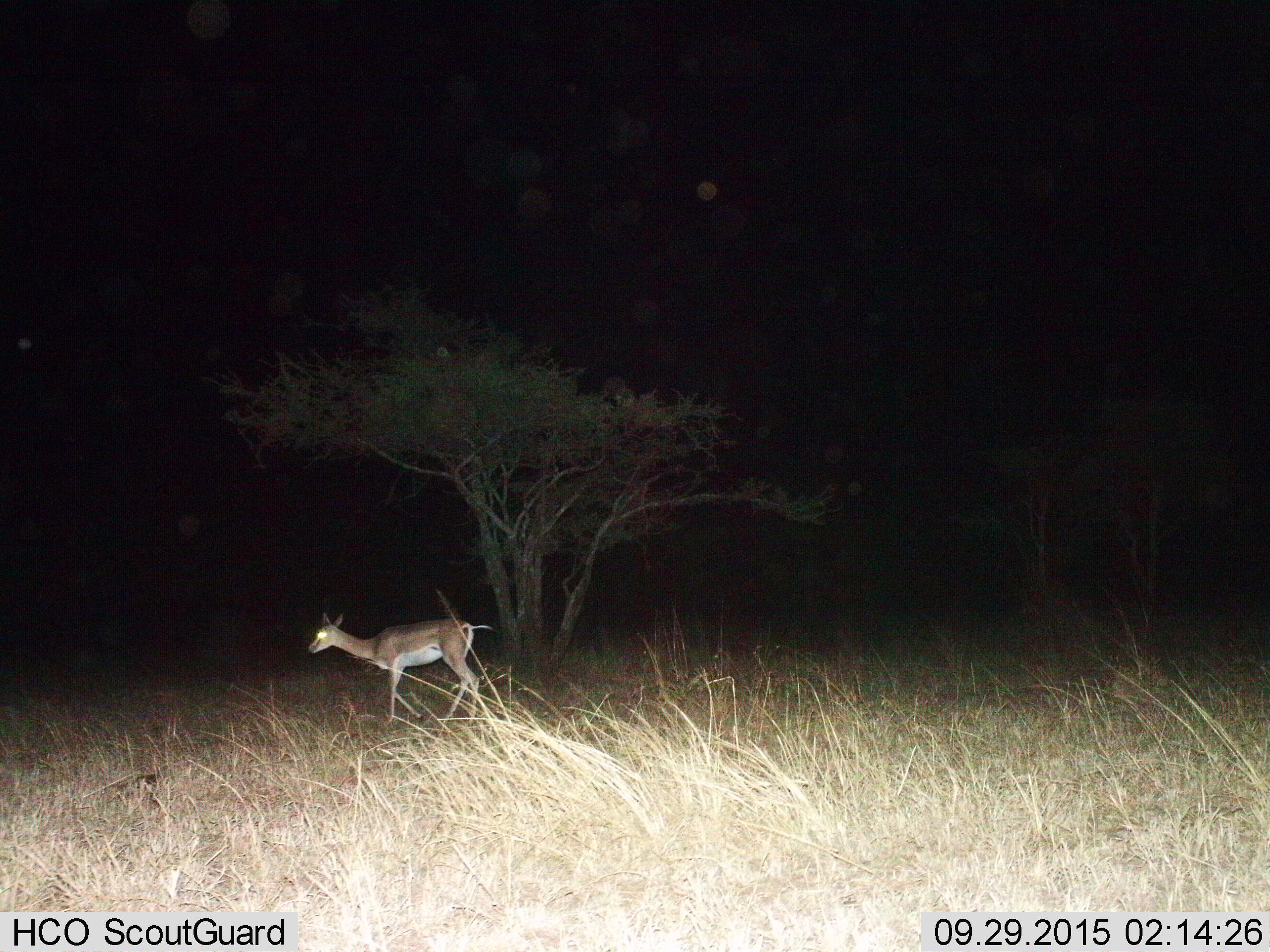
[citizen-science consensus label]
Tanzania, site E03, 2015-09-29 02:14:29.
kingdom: Animalia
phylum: Chordata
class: Mammalia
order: Artiodactyla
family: Bovidae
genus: Nanger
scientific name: Nanger granti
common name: grant's gazelle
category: gazellegrants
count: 1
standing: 29%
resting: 0%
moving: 71%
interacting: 0%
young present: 0%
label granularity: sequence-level